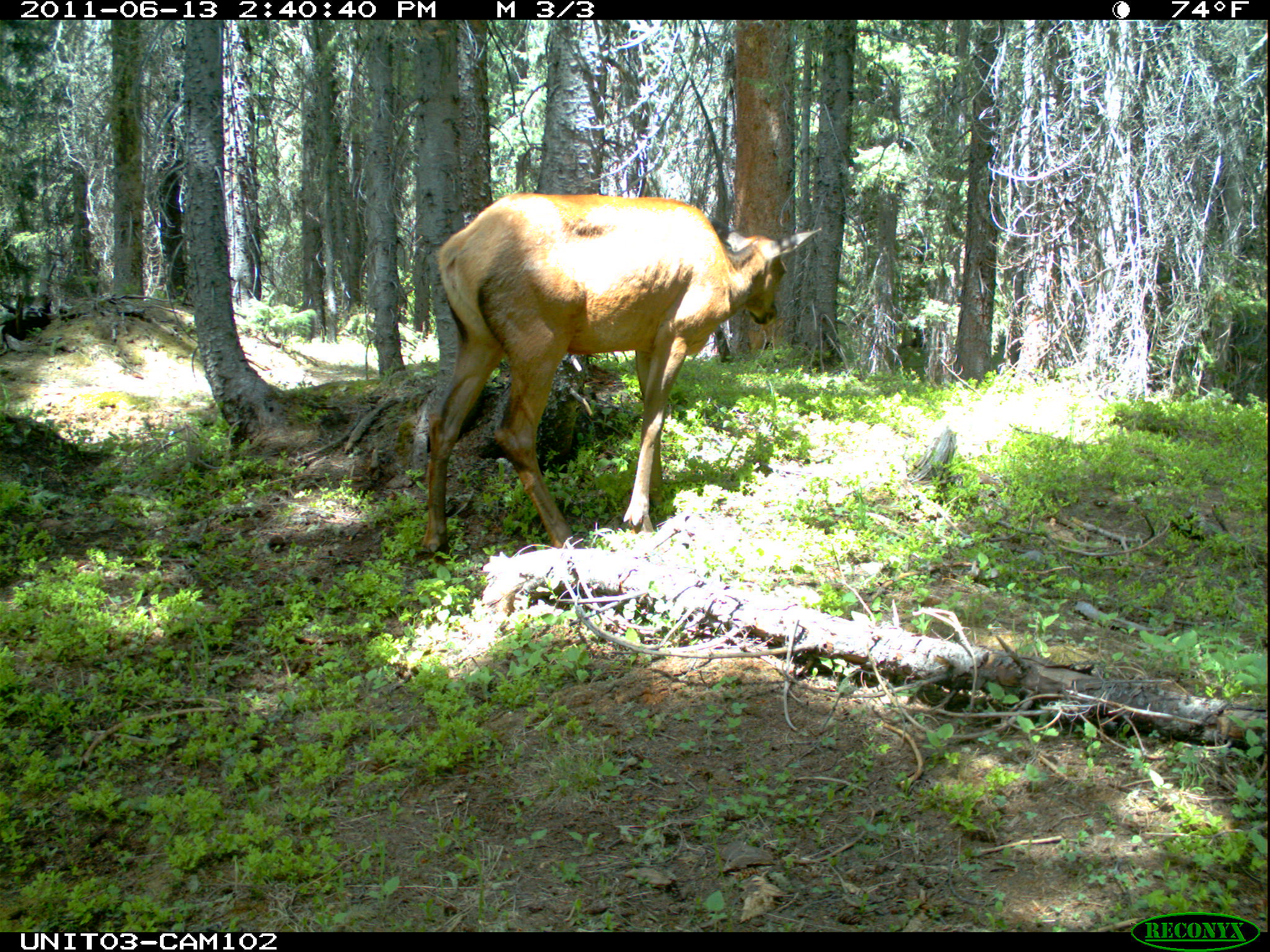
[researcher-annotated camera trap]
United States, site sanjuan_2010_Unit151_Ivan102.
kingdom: Animalia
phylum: Chordata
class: Mammalia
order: Artiodactyla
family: Cervidae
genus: Cervus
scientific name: Cervus elaphus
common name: red deer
Cervus elaphus (red deer).